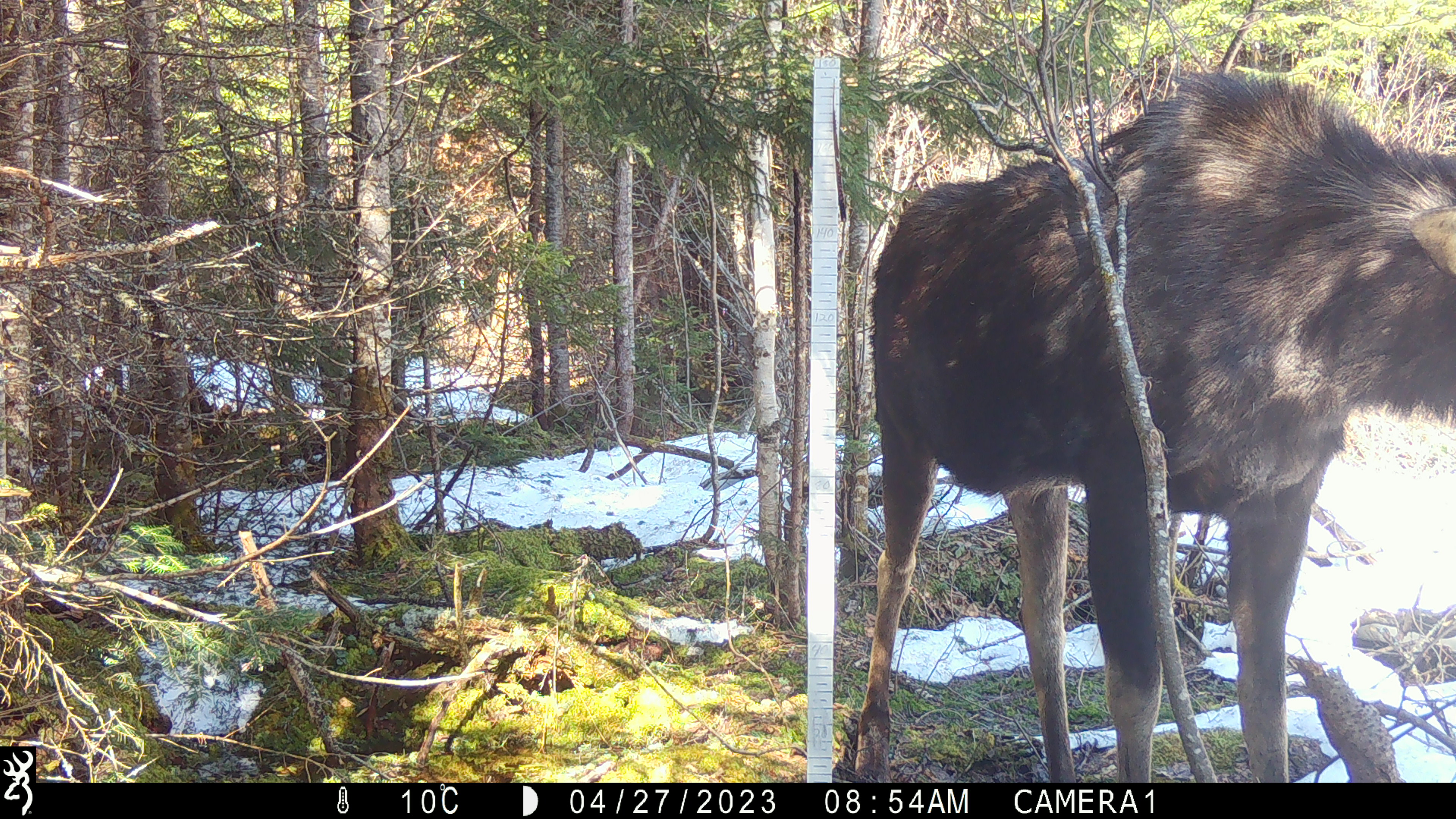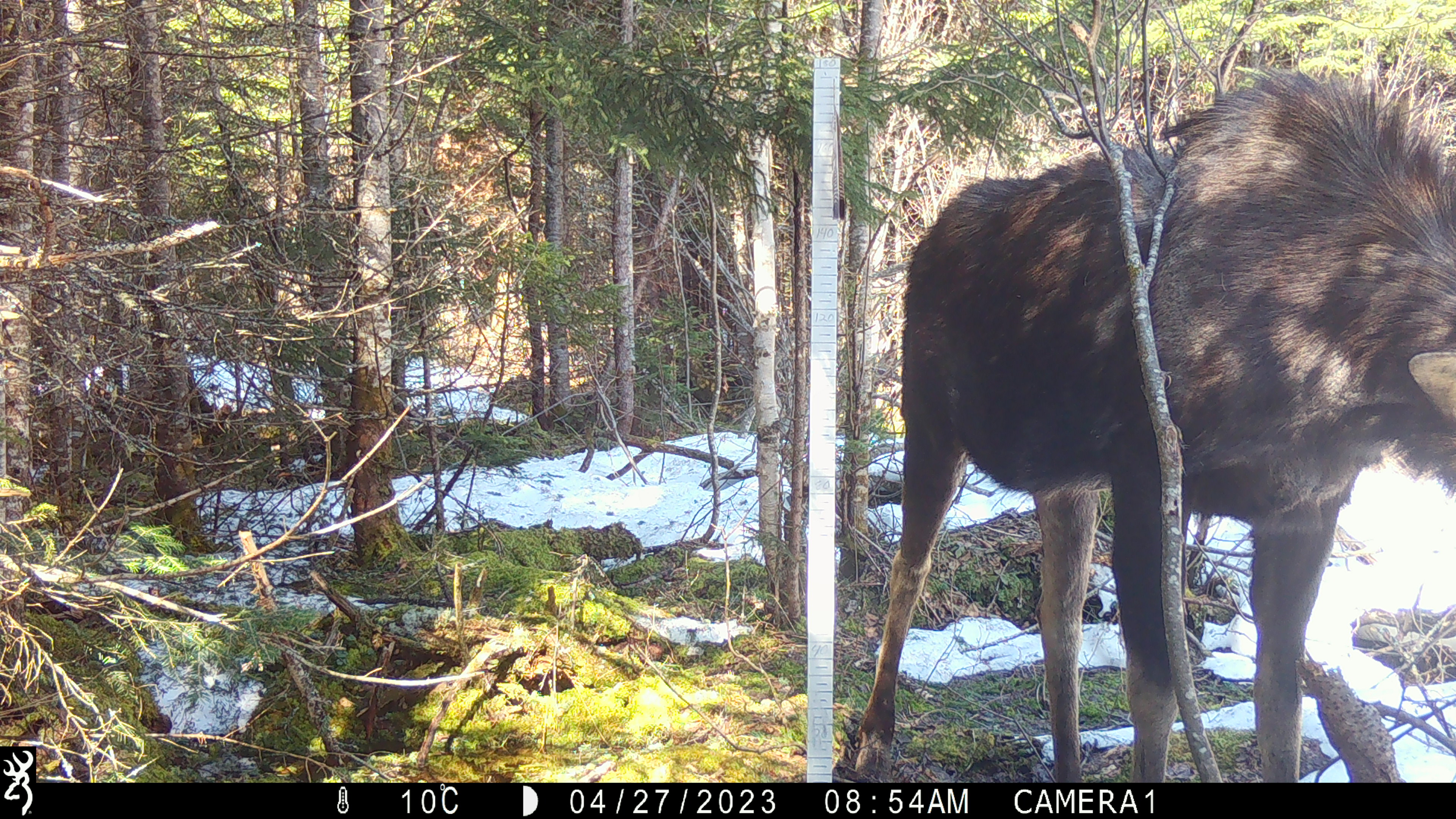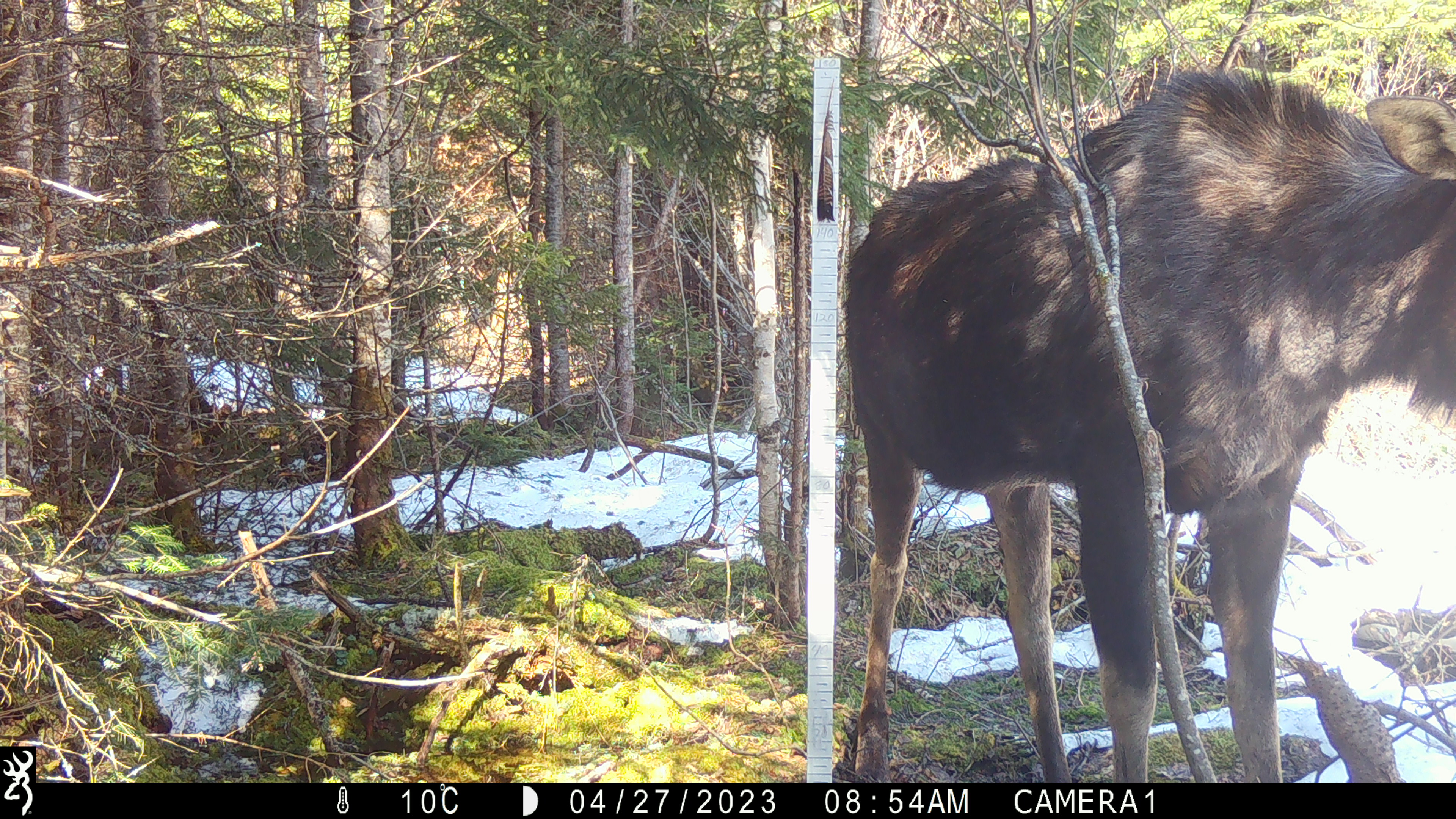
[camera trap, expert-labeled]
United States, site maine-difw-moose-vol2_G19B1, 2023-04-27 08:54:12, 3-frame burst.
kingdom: Animalia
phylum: Chordata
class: Mammalia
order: Artiodactyla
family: Cervidae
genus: Alces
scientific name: Alces alces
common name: moose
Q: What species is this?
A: Moose (Alces alces).